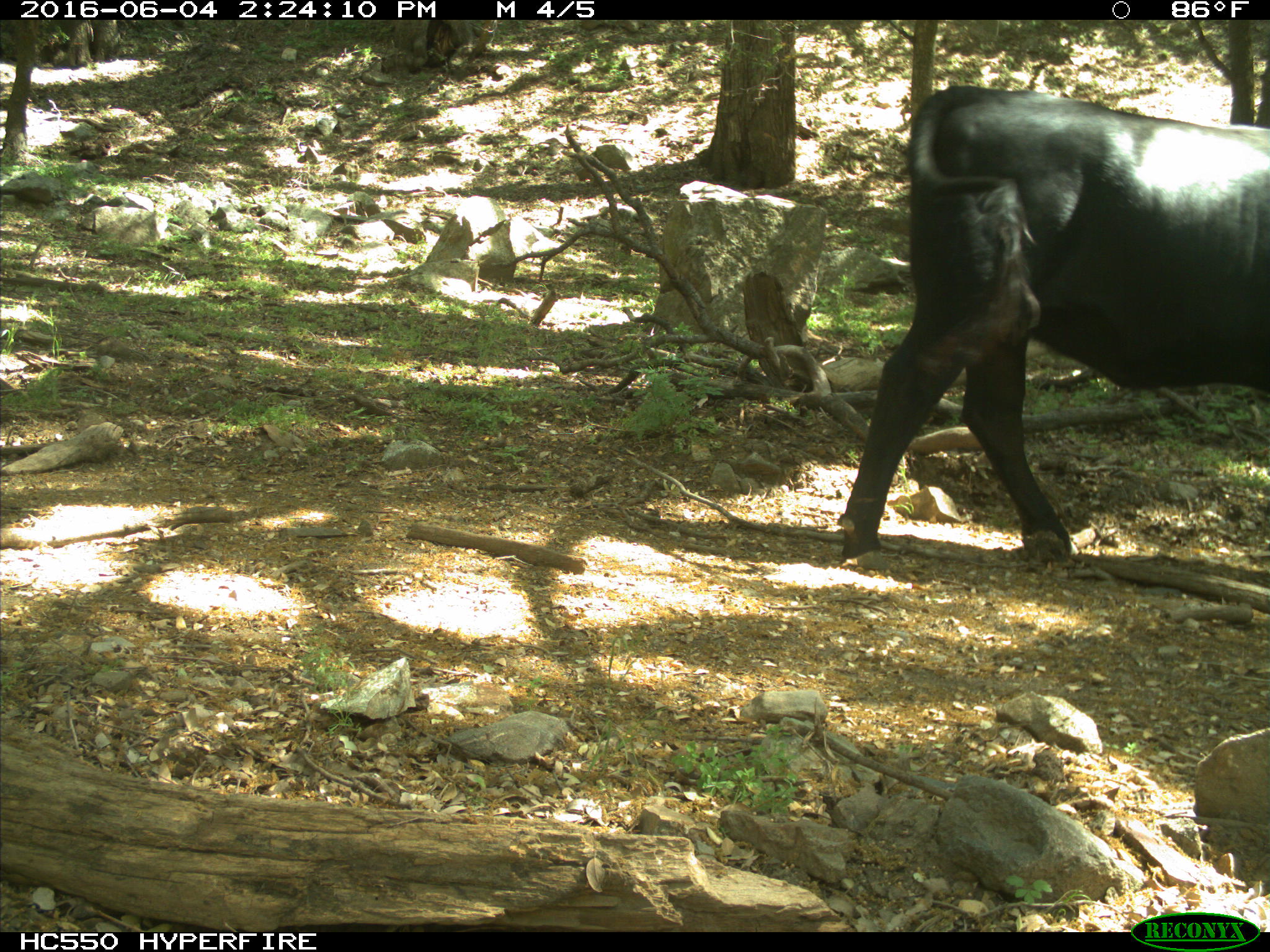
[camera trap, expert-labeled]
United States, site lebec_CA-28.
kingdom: Animalia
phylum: Chordata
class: Mammalia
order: Artiodactyla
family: Bovidae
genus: Bos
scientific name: Bos taurus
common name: domestic cow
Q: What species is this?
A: Bos taurus (domestic cow).